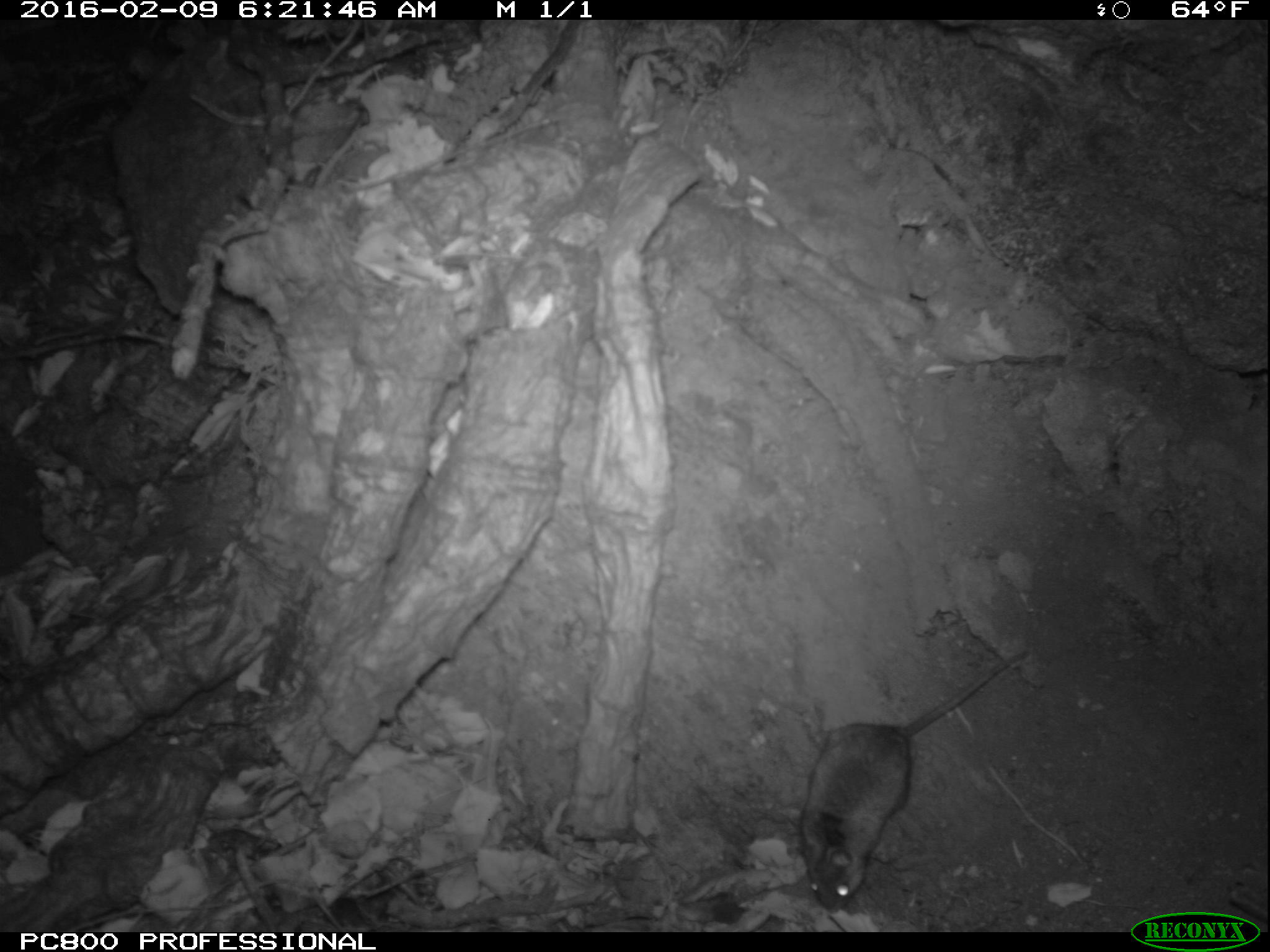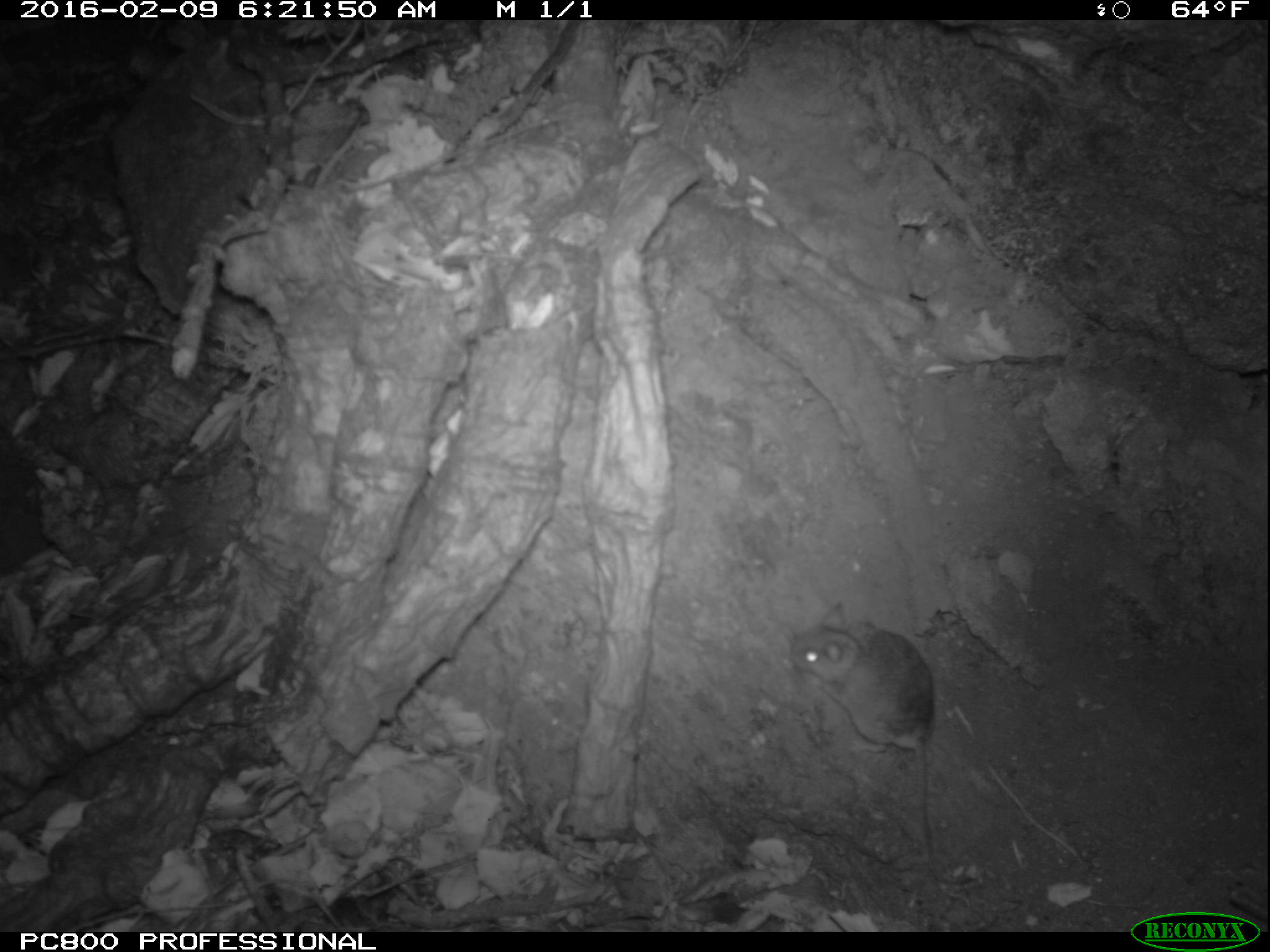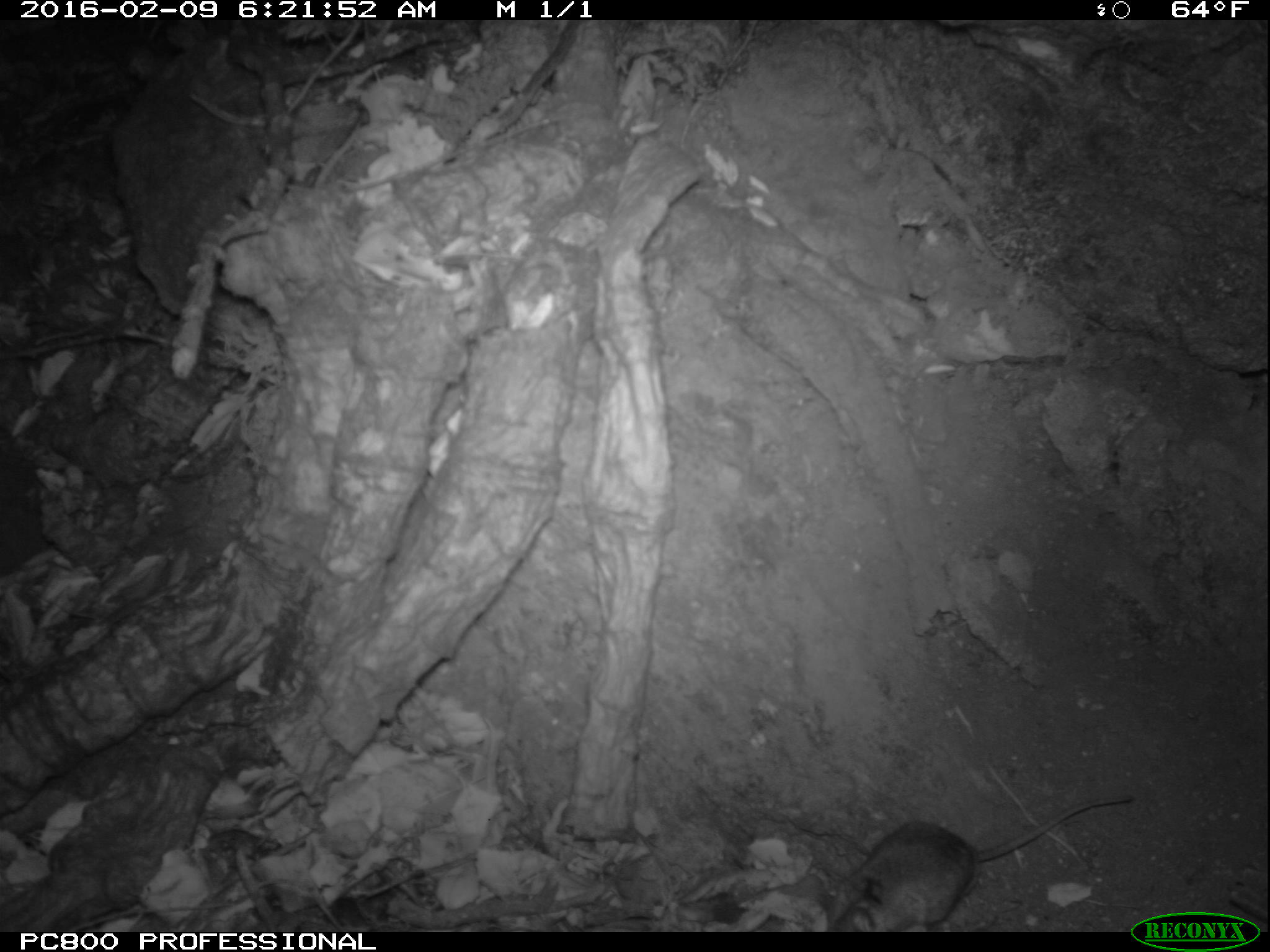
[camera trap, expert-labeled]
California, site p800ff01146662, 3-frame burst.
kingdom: Animalia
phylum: Chordata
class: Mammalia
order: Rodentia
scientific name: Rodentia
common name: rodent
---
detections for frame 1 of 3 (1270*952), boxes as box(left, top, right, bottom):
rodent: box(799, 645, 1027, 910)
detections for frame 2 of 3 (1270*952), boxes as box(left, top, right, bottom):
rodent: box(791, 601, 935, 858)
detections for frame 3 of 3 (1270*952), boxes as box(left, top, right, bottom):
rodent: box(822, 795, 1137, 932)